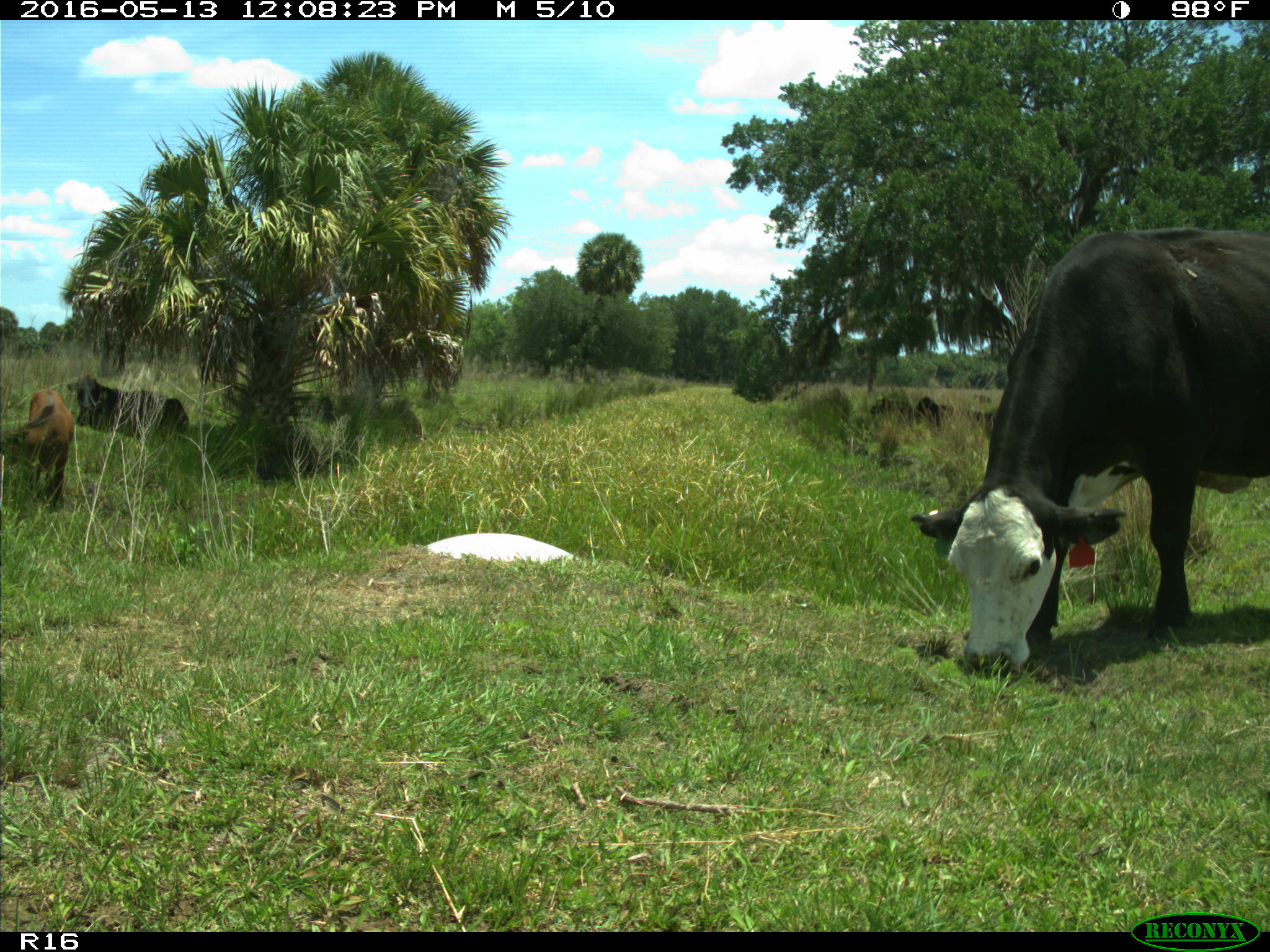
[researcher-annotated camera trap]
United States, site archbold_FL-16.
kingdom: Animalia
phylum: Chordata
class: Mammalia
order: Artiodactyla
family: Bovidae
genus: Bos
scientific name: Bos taurus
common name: domestic cow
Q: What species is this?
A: Bos taurus (domestic cow).